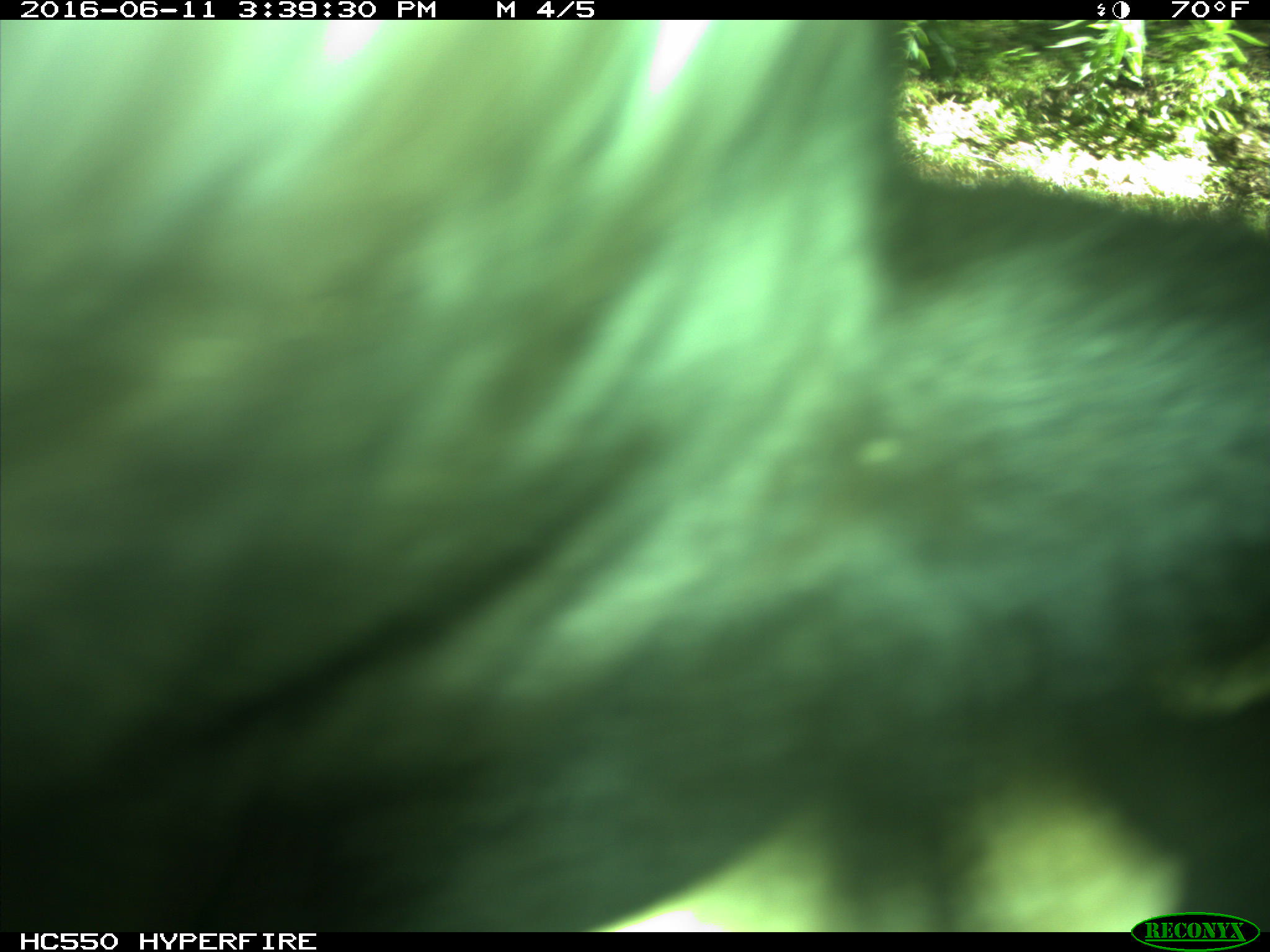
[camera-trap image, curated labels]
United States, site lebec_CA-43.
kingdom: Animalia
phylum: Chordata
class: Mammalia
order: Artiodactyla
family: Bovidae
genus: Bos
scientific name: Bos taurus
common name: domestic cow